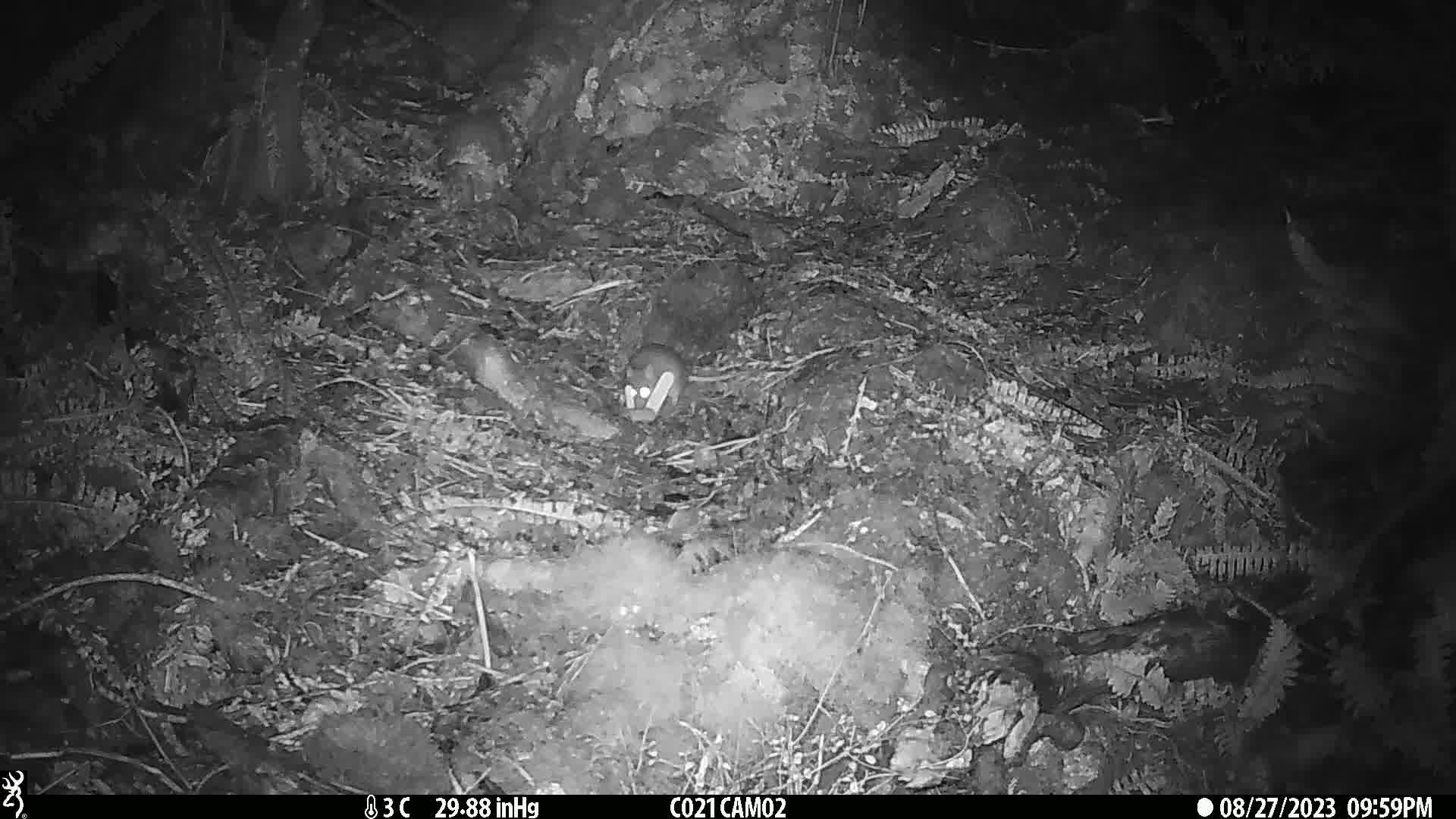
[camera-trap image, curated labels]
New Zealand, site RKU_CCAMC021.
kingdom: Animalia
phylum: Chordata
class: Mammalia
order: Rodentia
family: Muridae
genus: Rattus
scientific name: Rattus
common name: rat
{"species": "rat (Rattus)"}